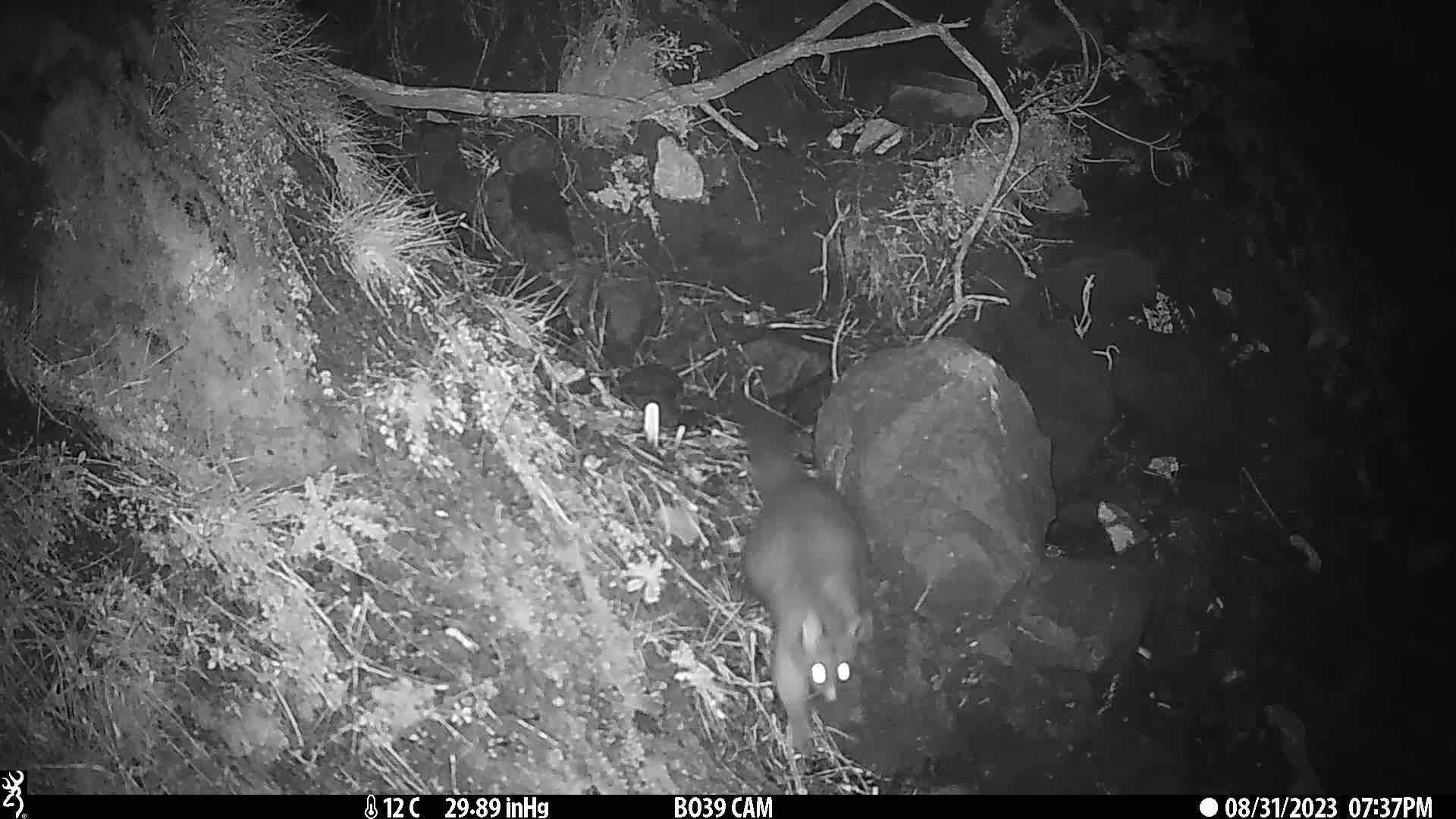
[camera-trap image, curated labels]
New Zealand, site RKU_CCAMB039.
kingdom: Animalia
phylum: Chordata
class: Mammalia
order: Diprotodontia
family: Phalangeridae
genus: Trichosurus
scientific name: Trichosurus vulpecula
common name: common brushtail possum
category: possum